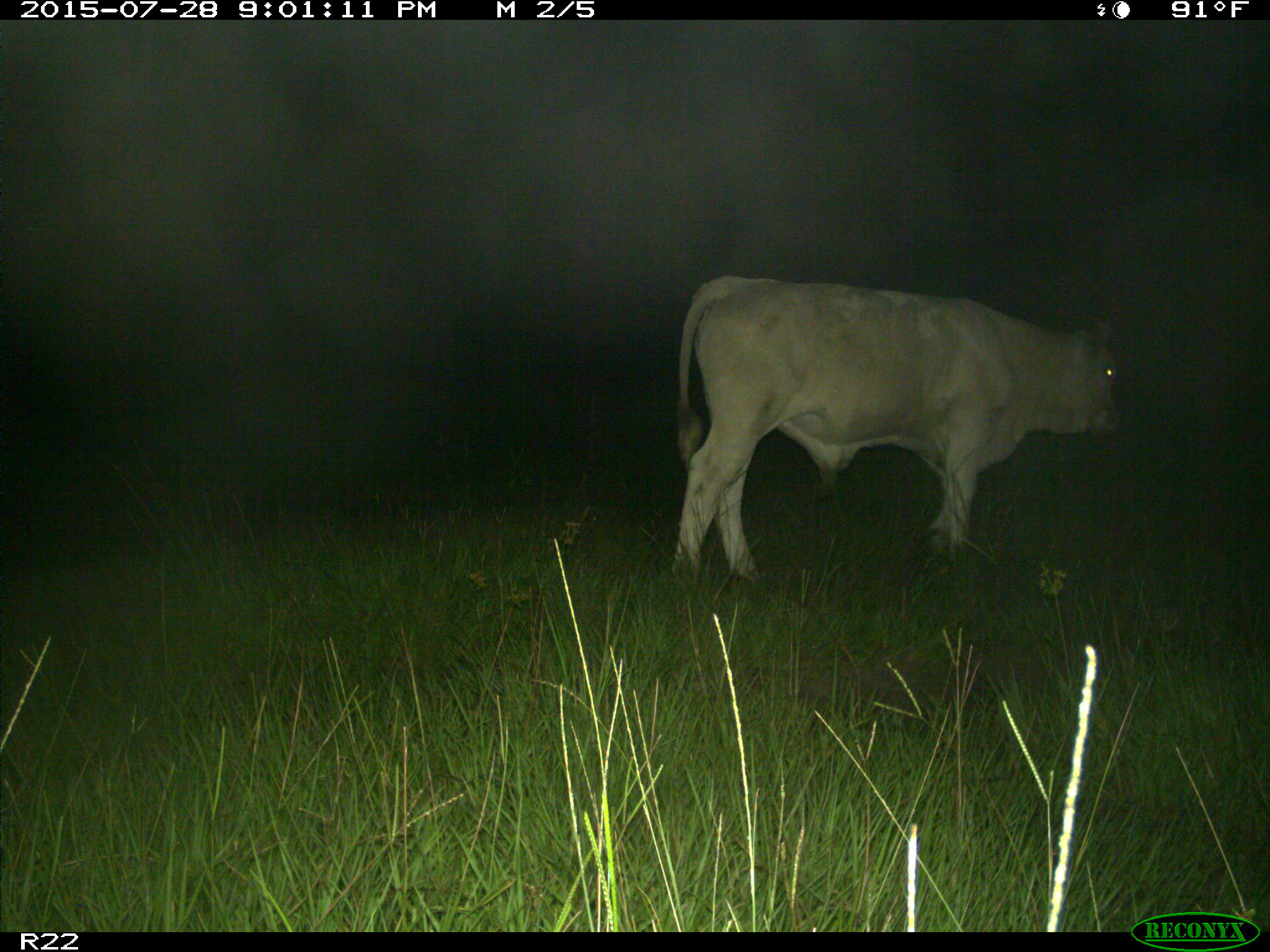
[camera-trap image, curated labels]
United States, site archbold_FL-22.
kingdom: Animalia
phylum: Chordata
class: Mammalia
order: Artiodactyla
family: Bovidae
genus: Bos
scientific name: Bos taurus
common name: domestic cow